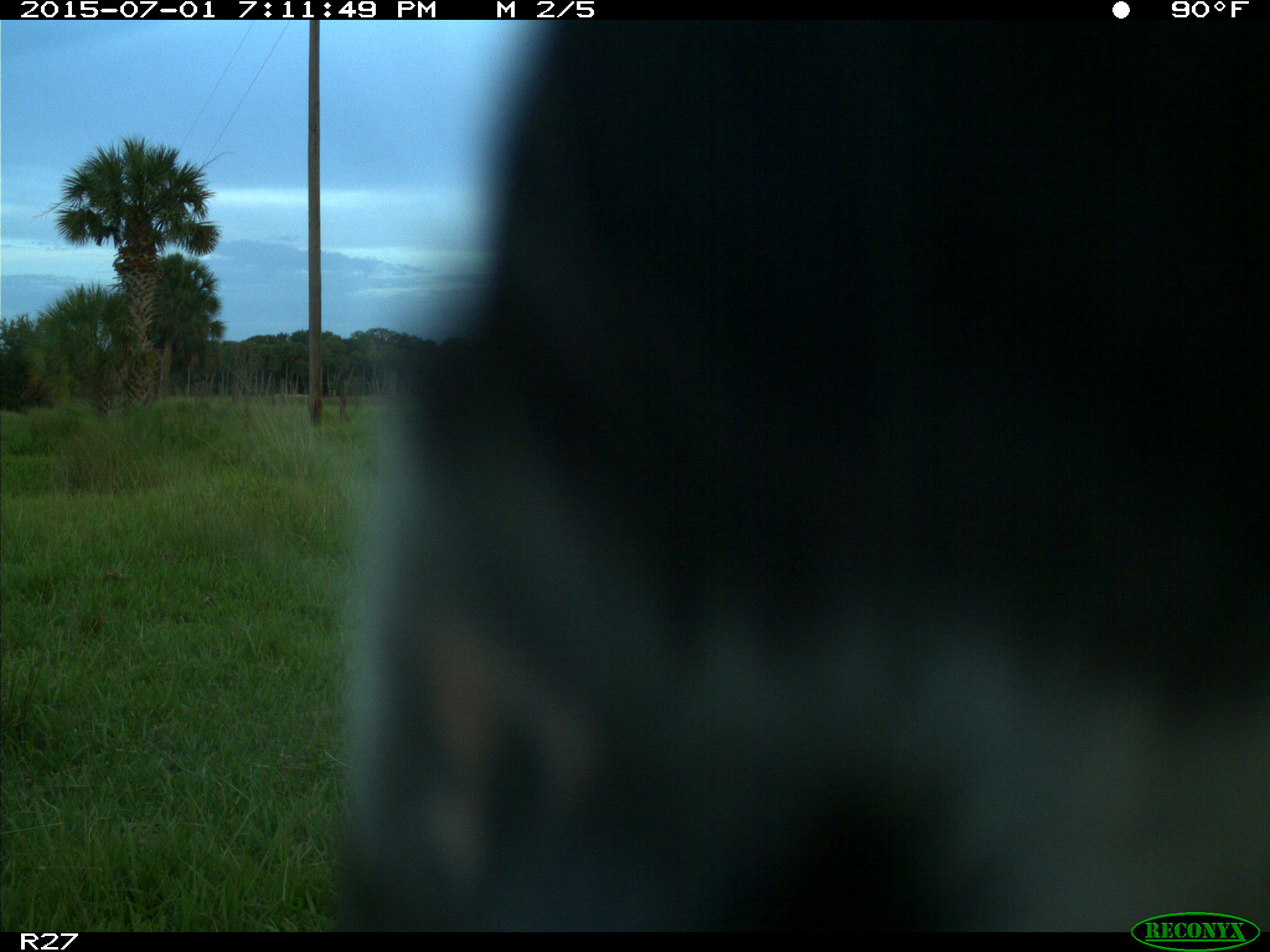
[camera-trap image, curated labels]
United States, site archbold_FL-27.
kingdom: Animalia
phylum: Chordata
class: Mammalia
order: Artiodactyla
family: Bovidae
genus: Bos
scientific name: Bos taurus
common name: domestic cow